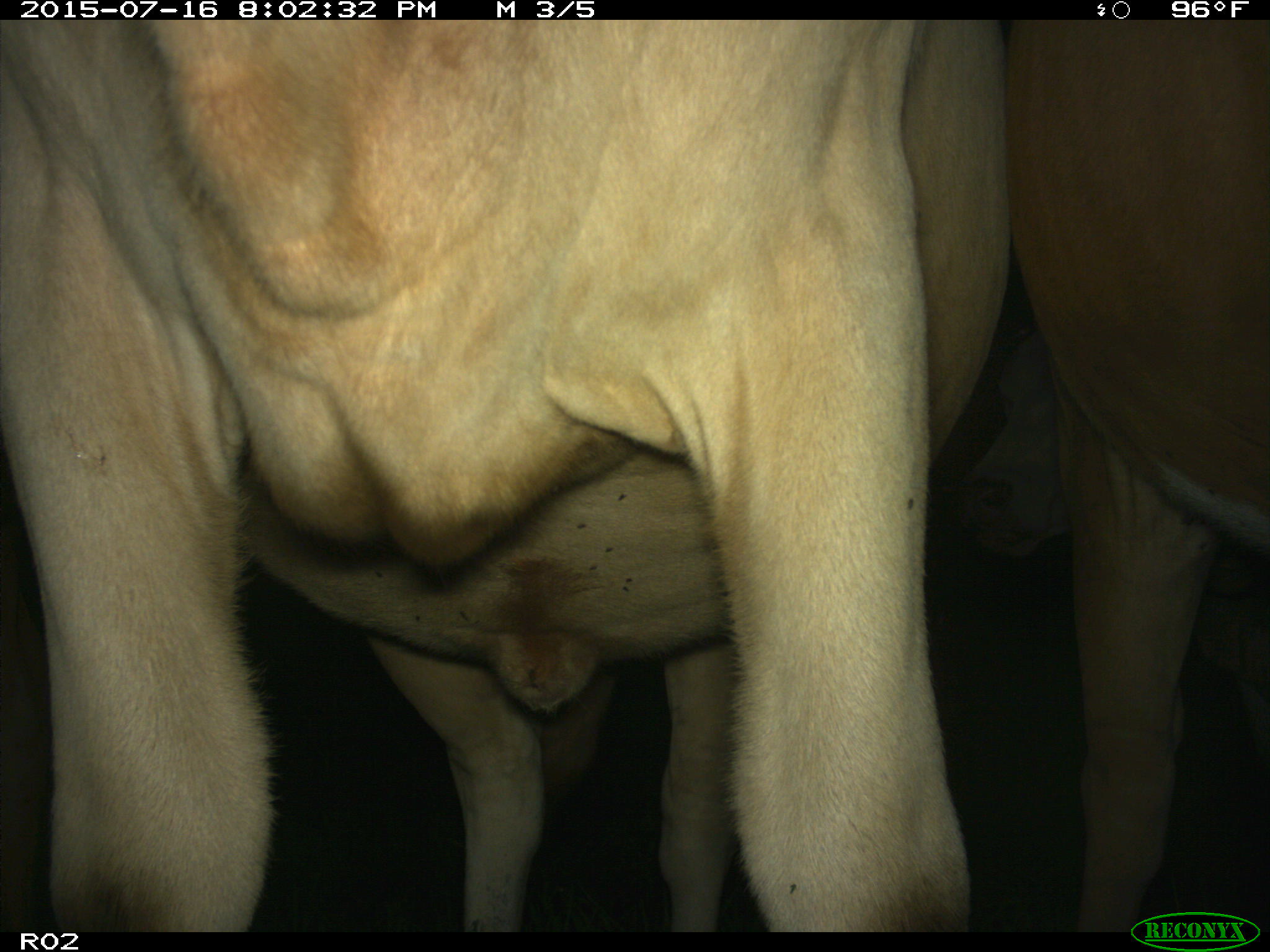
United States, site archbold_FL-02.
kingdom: Animalia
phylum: Chordata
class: Mammalia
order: Artiodactyla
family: Bovidae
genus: Bos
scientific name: Bos taurus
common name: domestic cow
Bos taurus (domestic cow).